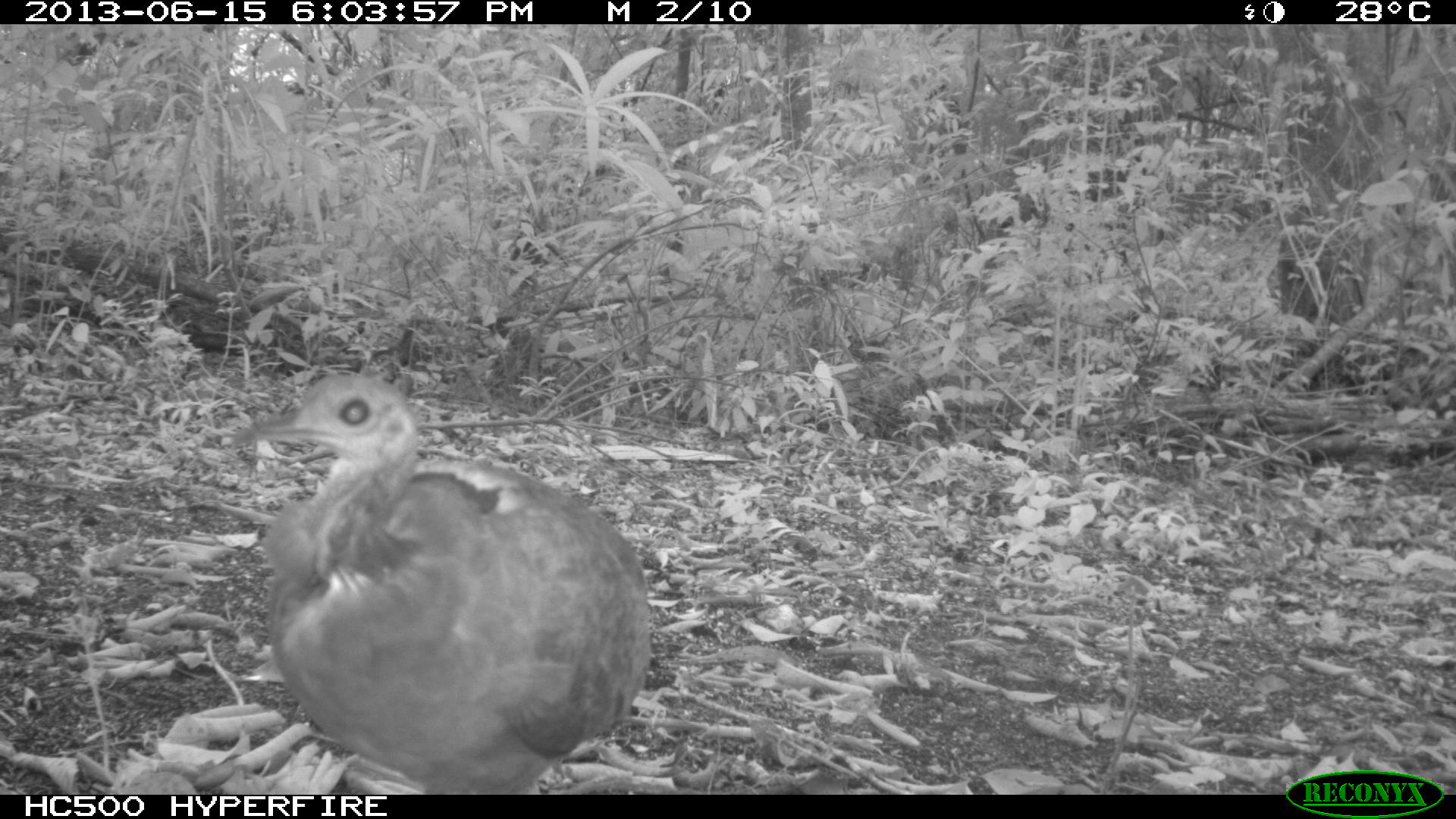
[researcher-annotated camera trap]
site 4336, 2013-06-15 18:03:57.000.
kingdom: Animalia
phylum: Chordata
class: Aves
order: Tinamiformes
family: Tinamidae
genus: Tinamus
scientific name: Tinamus major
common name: great tinamou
Tinamus major (great tinamou), count 1.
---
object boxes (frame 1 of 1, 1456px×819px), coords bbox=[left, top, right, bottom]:
tinamus major: bbox=[224, 366, 652, 790]